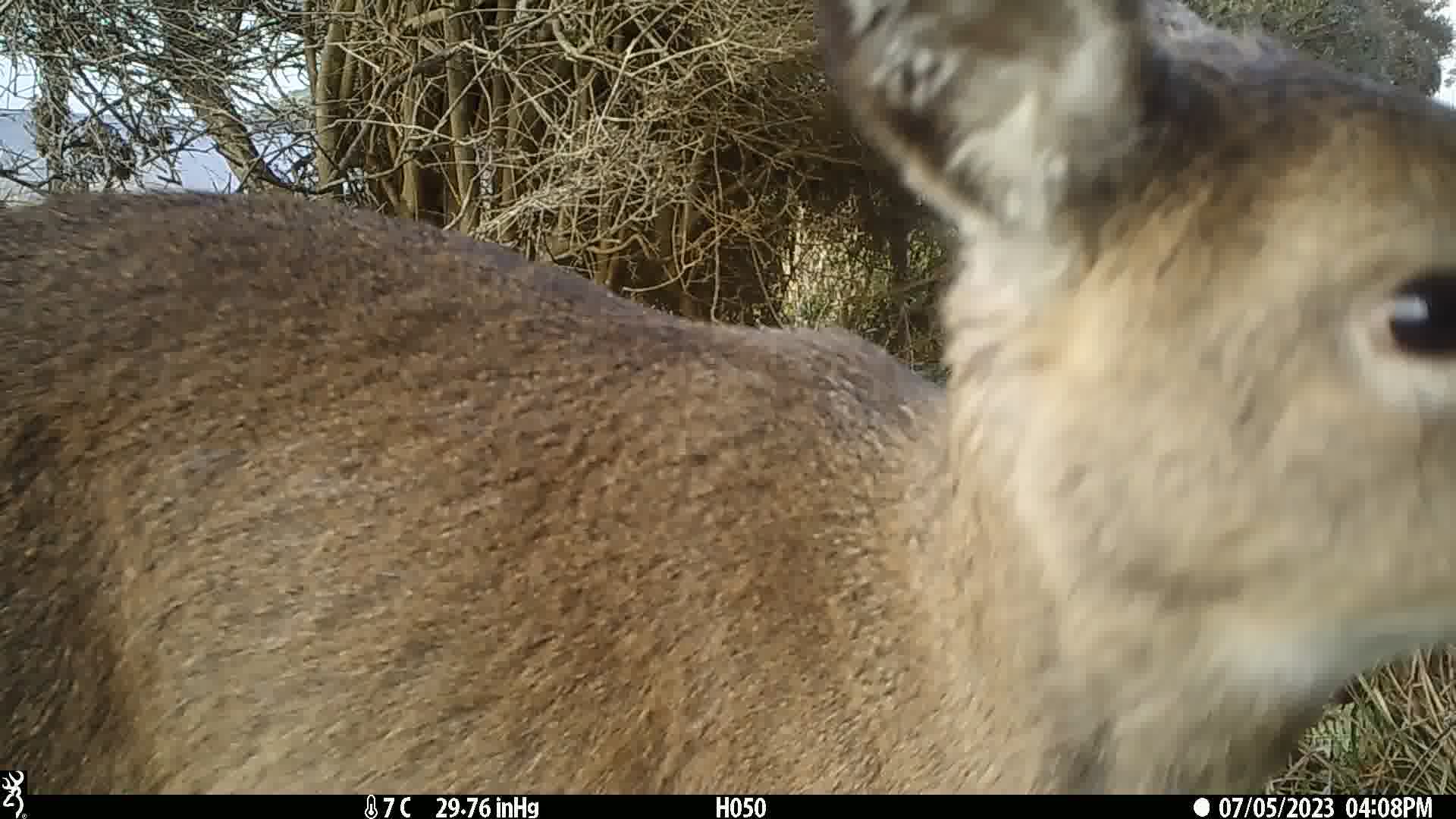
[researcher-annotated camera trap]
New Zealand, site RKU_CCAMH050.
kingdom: Animalia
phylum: Chordata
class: Mammalia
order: Artiodactyla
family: Cervidae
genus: Odocoileus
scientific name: Odocoileus virginianus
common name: white-tailed deer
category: white tailed deer